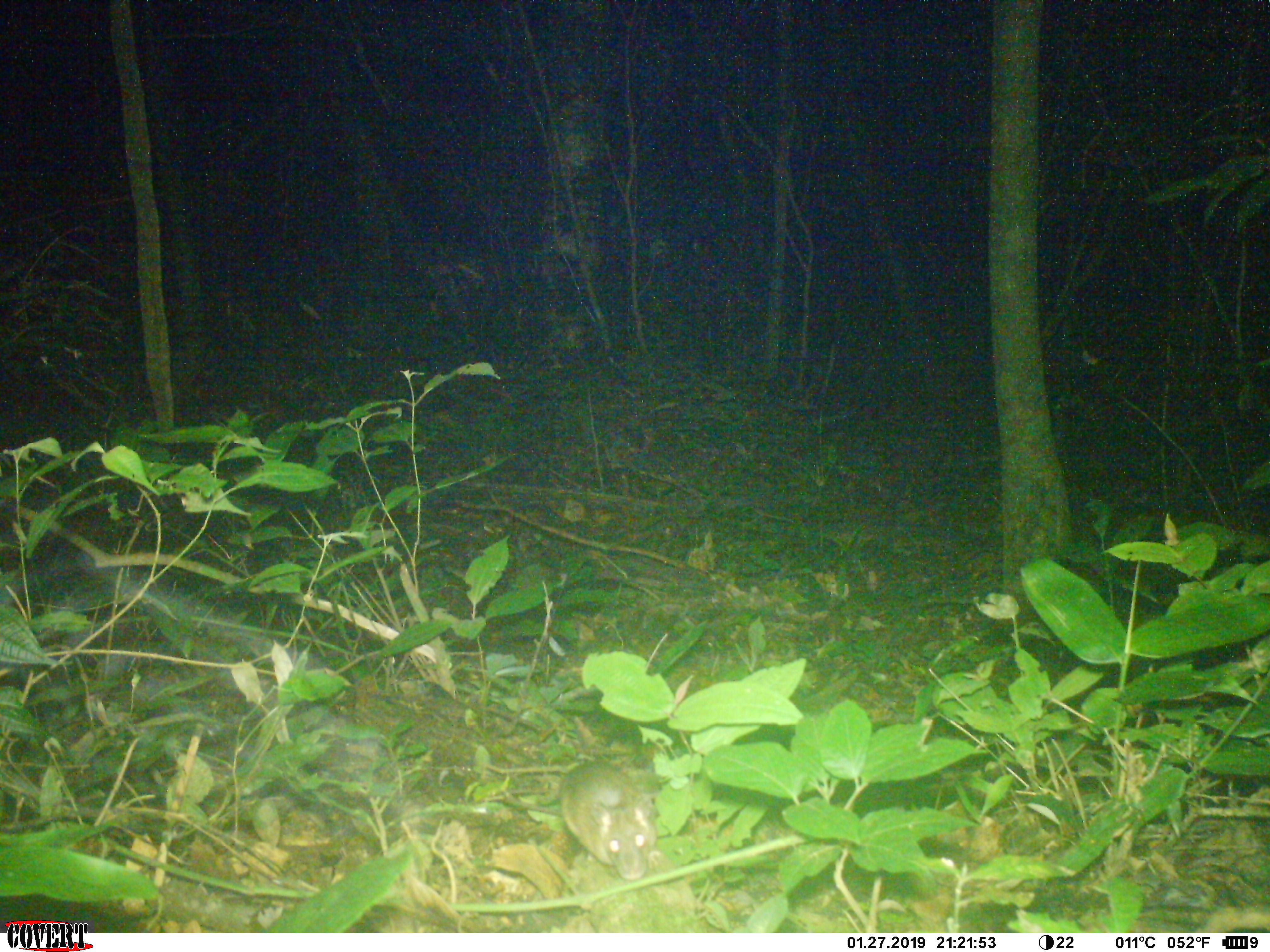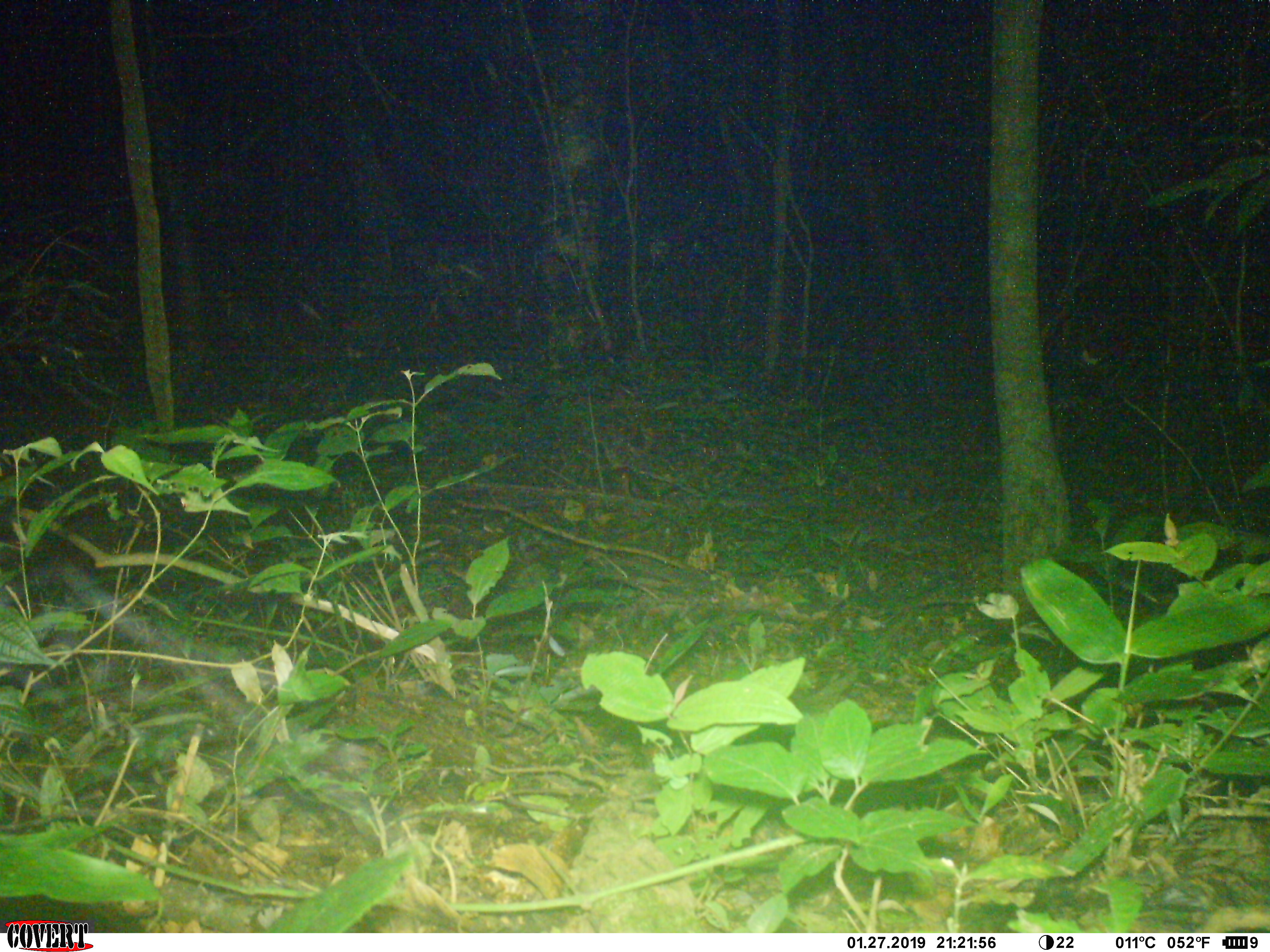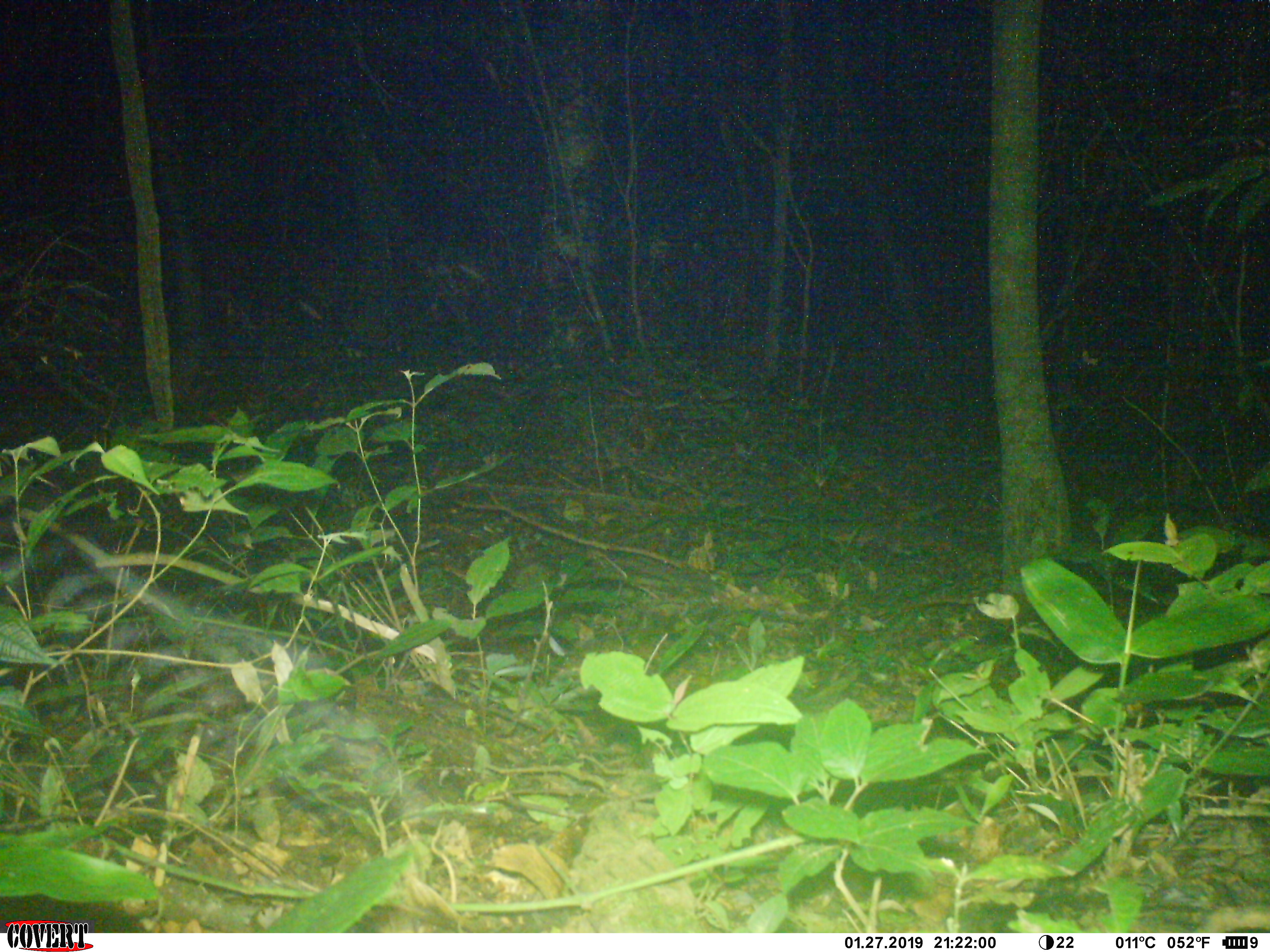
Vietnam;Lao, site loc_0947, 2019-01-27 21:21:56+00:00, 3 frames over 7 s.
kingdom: Animalia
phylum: Chordata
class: Mammalia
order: Rodentia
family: Muridae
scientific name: Muridae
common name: old-world mice and rats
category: unidentified murid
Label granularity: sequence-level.